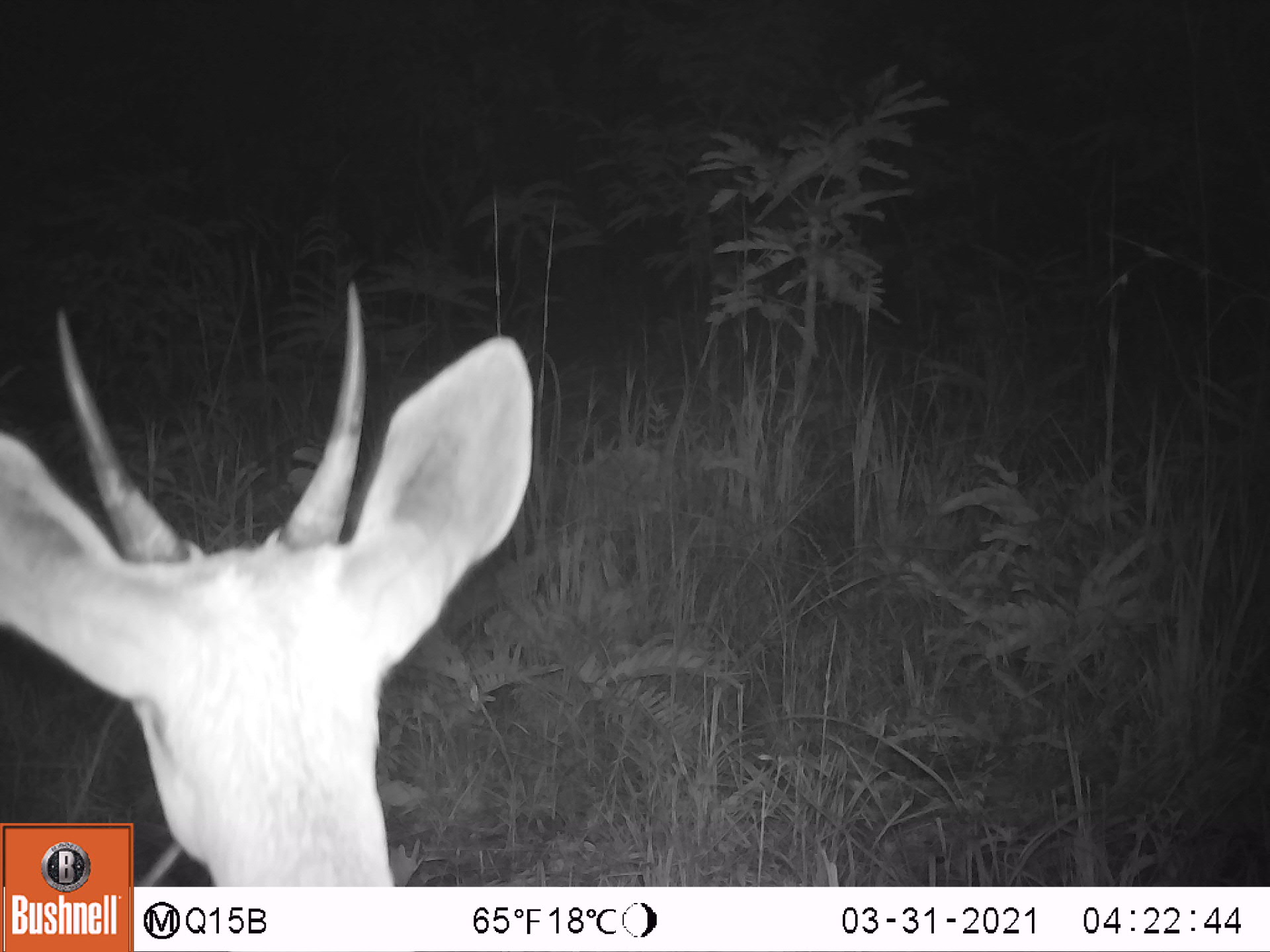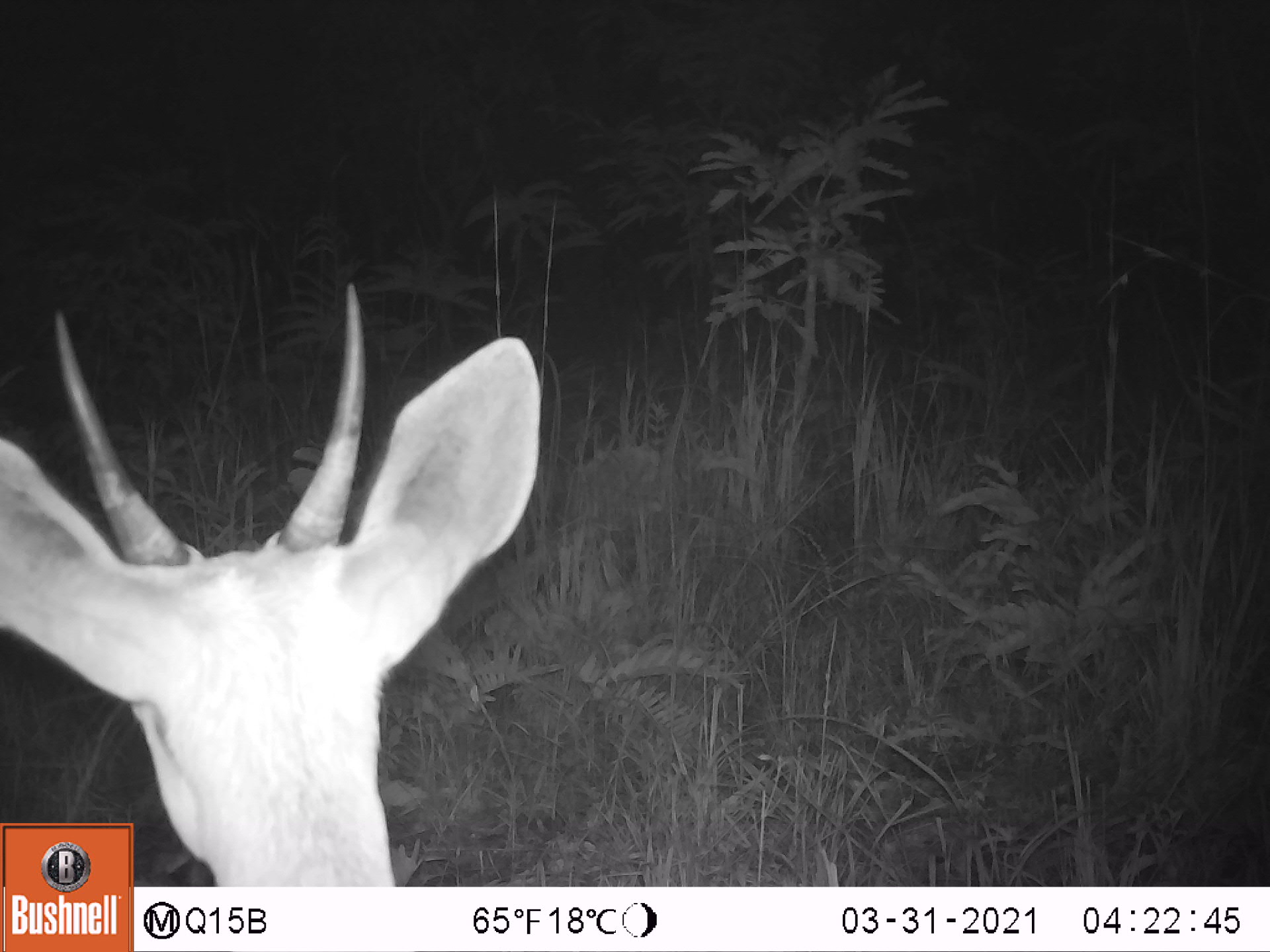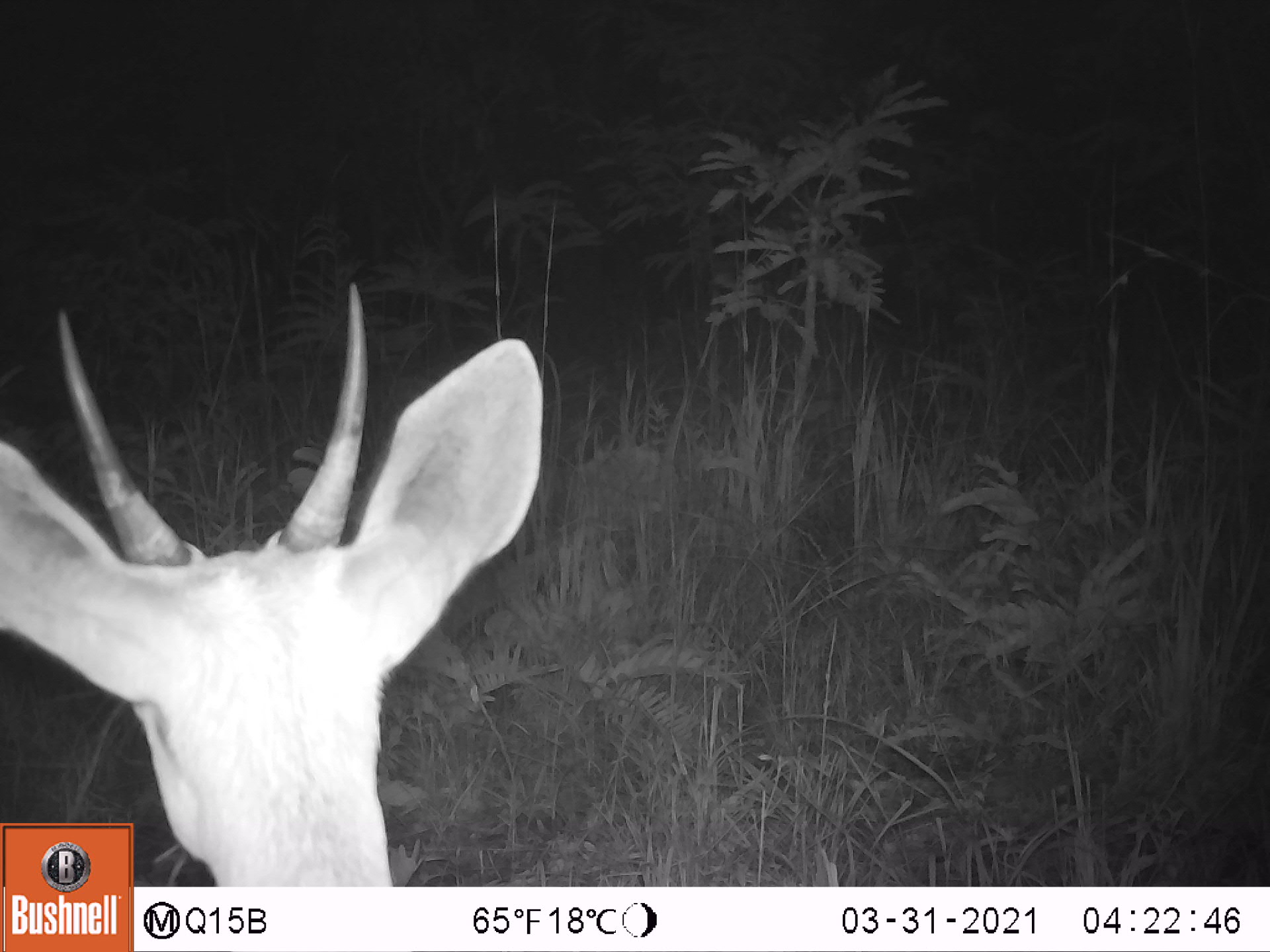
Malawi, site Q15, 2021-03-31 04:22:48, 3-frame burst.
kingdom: Animalia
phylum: Chordata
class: Mammalia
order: Artiodactyla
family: Bovidae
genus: Redunca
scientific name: Redunca arundinum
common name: southern reedbuck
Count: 1.